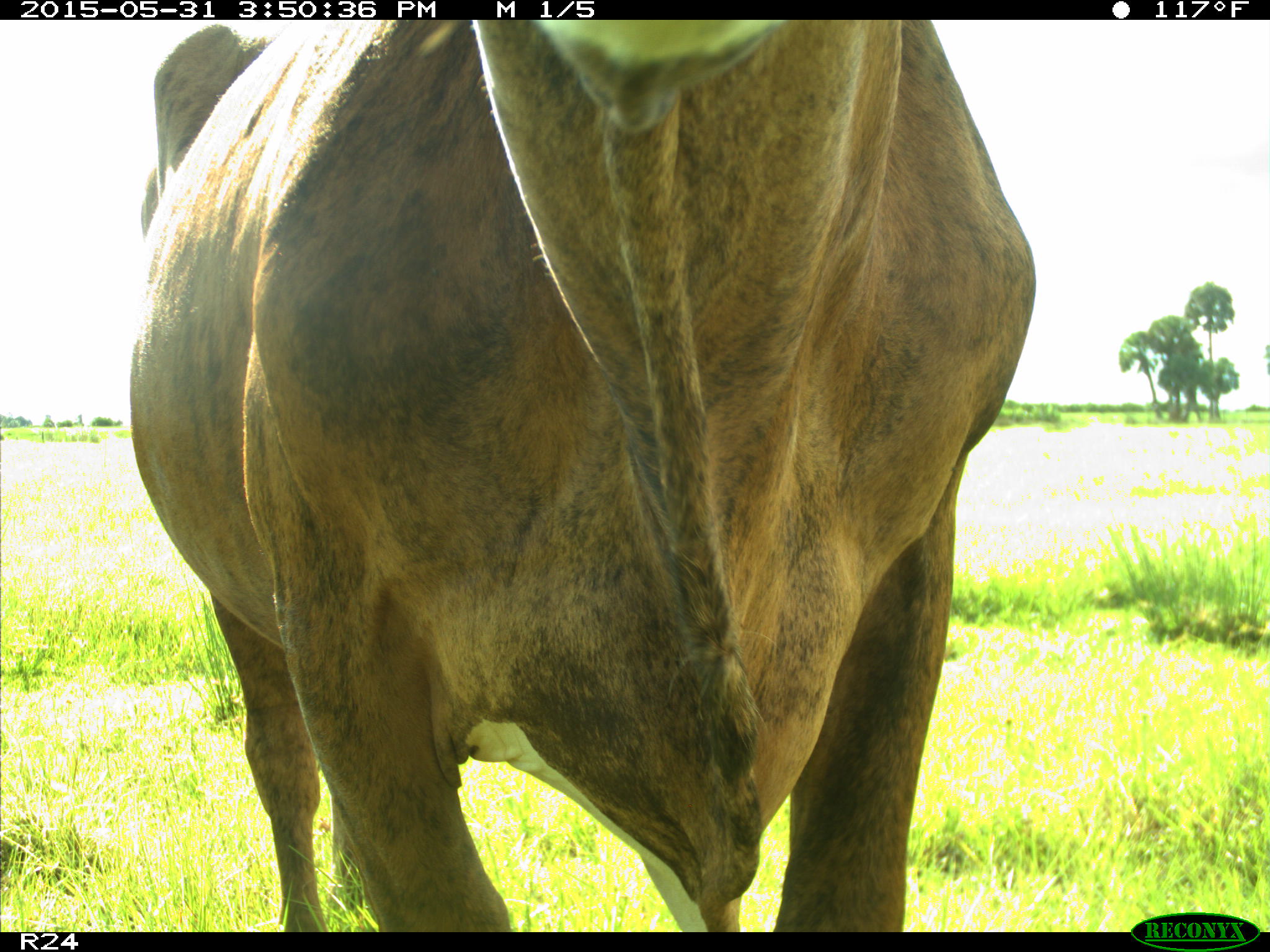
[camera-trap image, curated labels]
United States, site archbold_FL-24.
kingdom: Animalia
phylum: Chordata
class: Mammalia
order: Artiodactyla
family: Bovidae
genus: Bos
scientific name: Bos taurus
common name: domestic cow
Bos taurus (domestic cow).